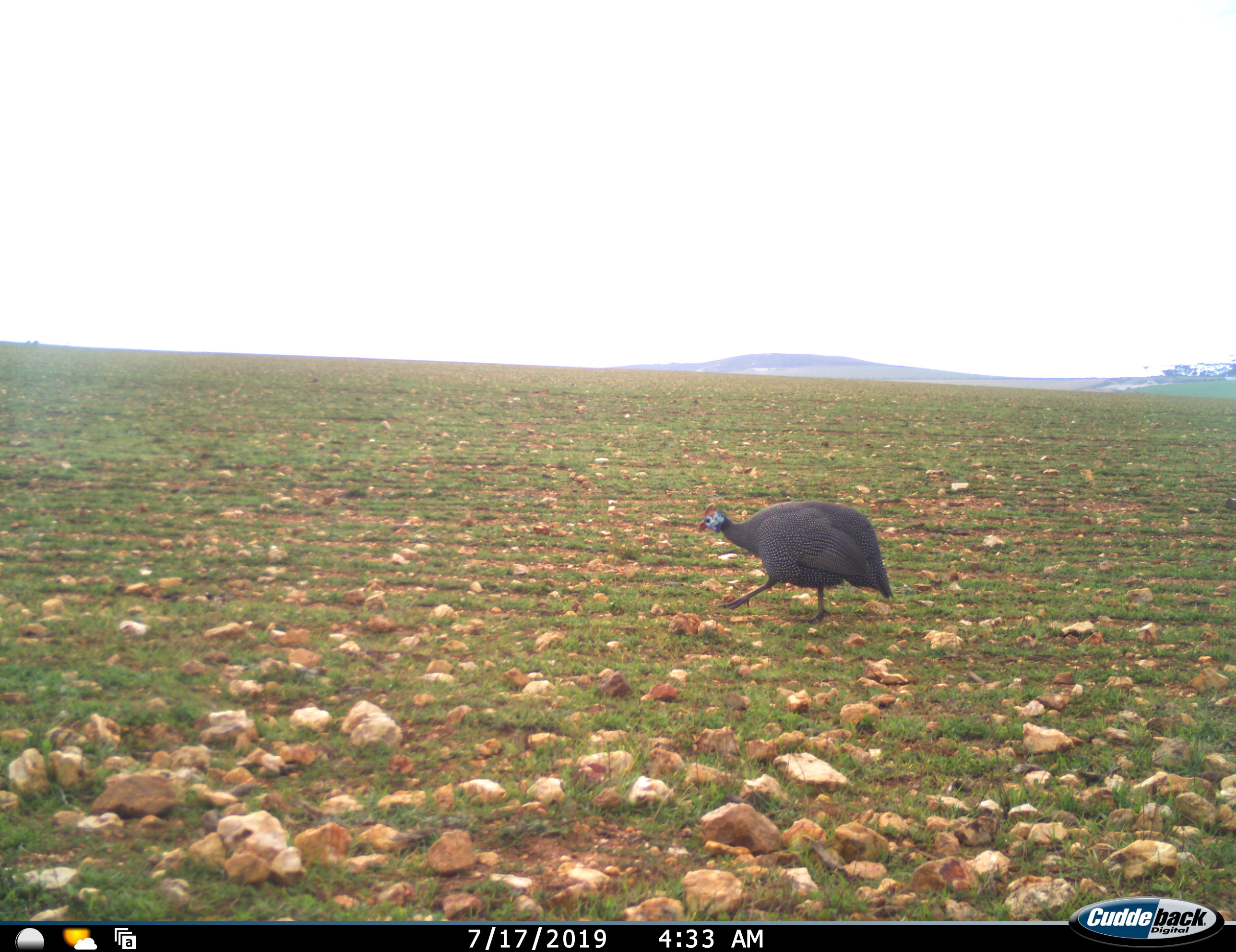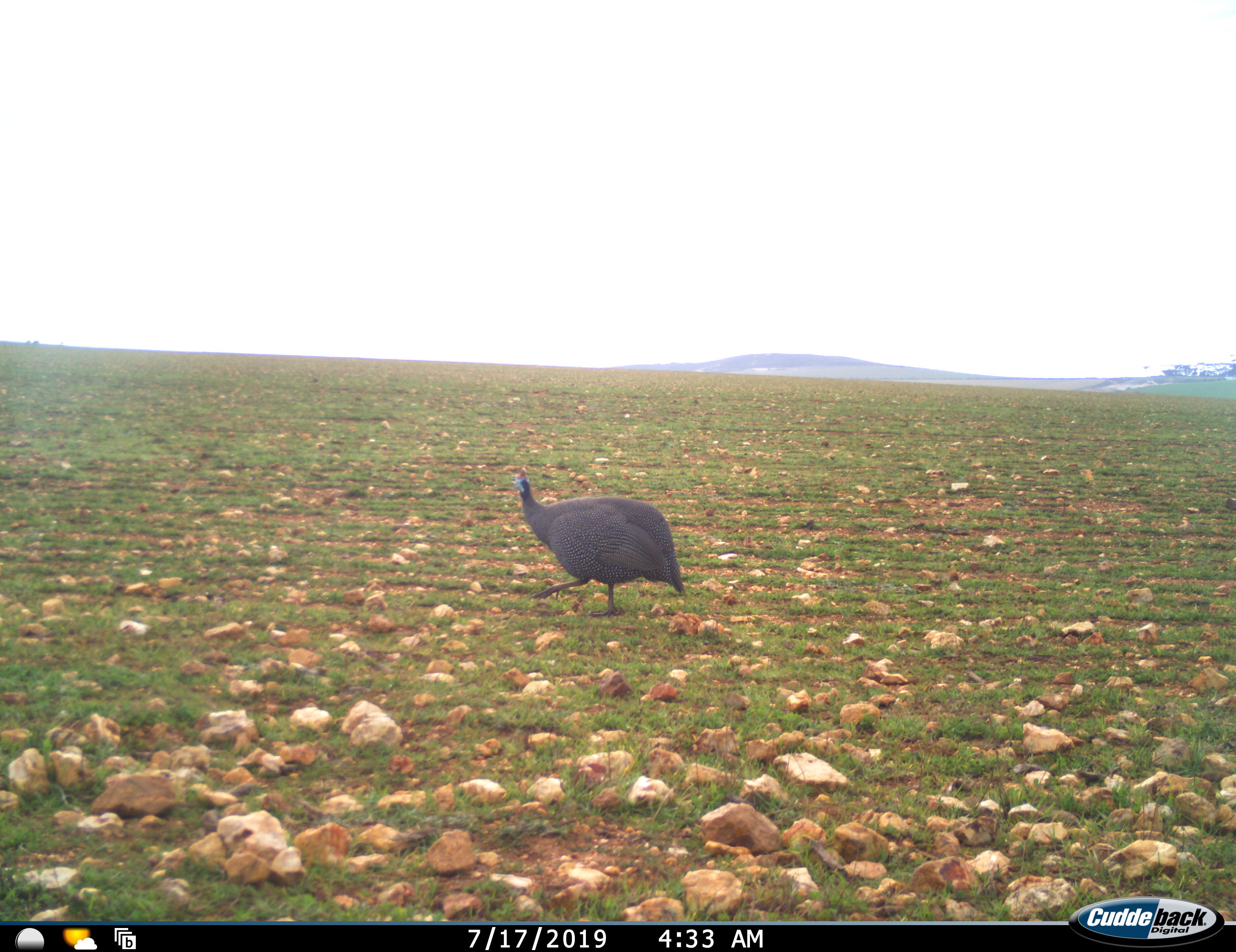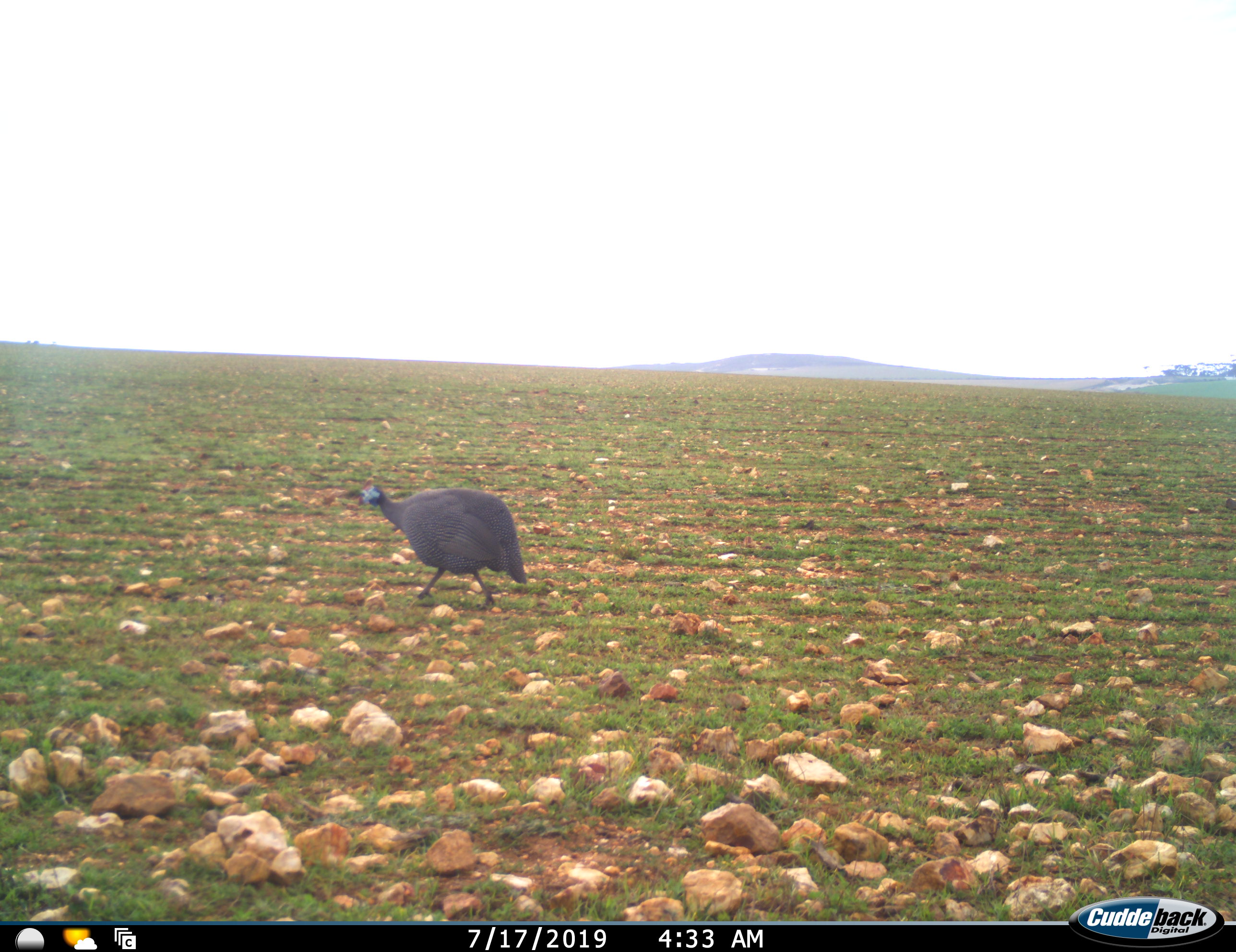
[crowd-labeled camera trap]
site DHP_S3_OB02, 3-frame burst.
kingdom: Animalia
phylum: Chordata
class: Aves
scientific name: Aves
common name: bird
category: birdother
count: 1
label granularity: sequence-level